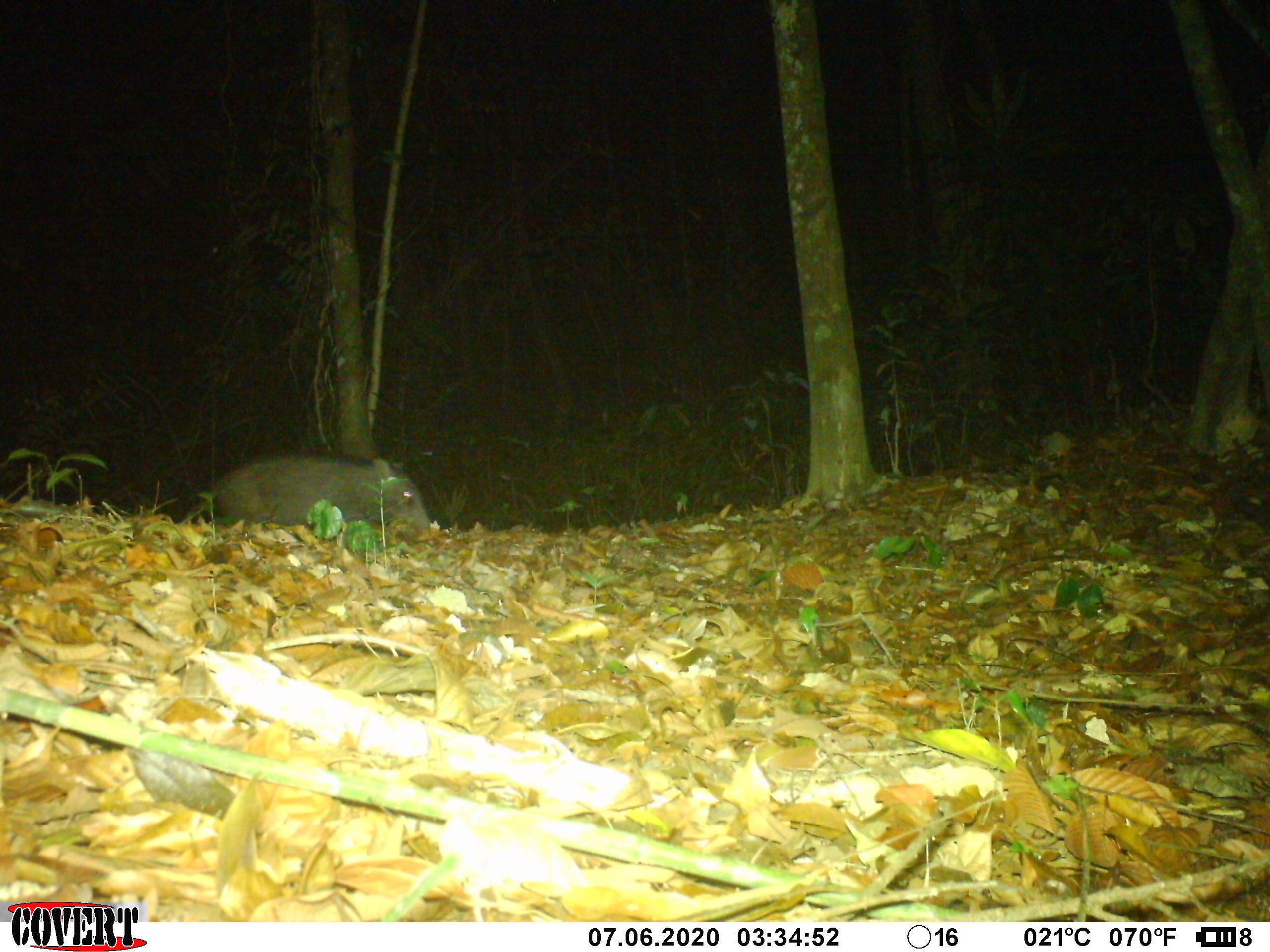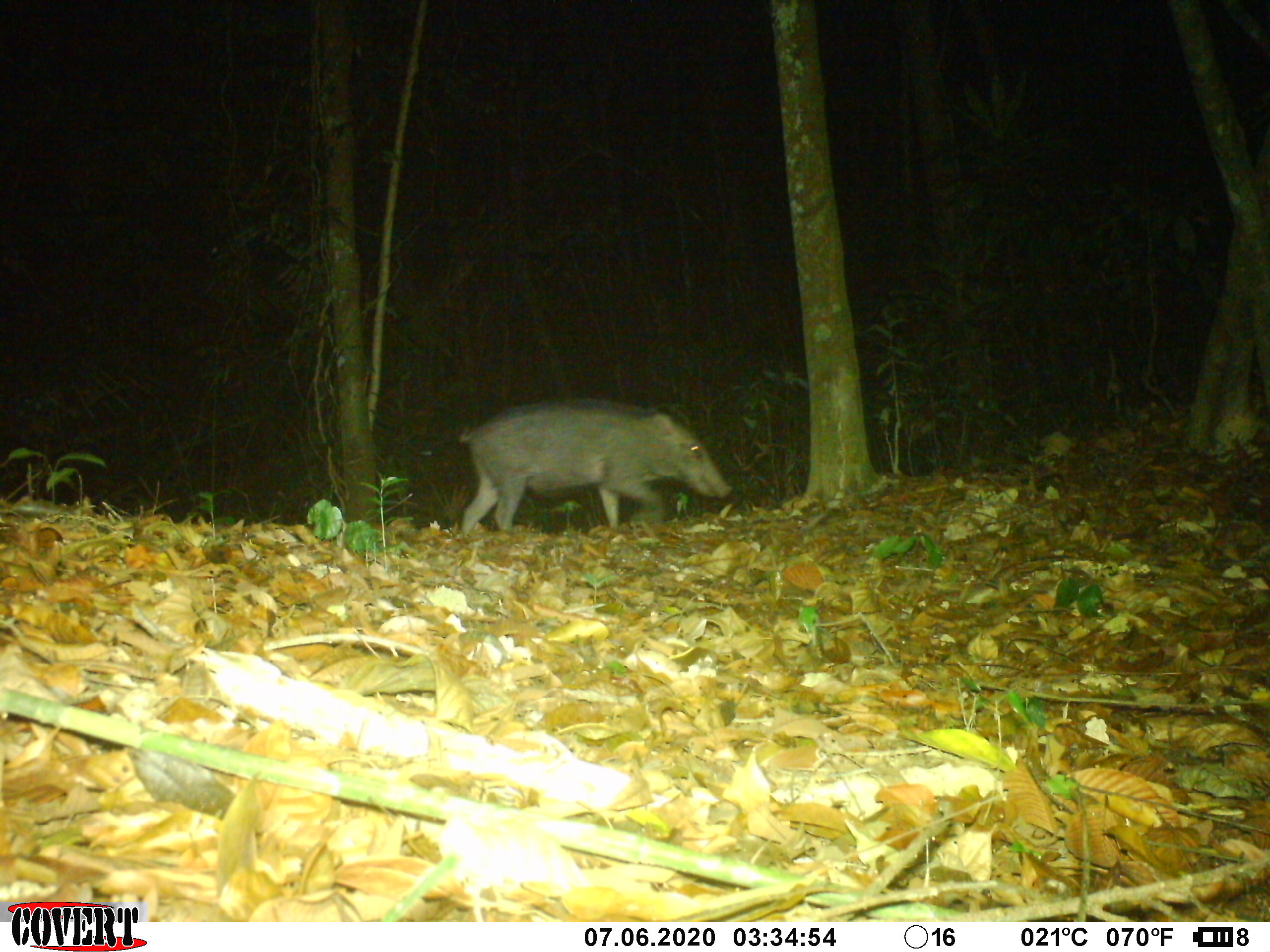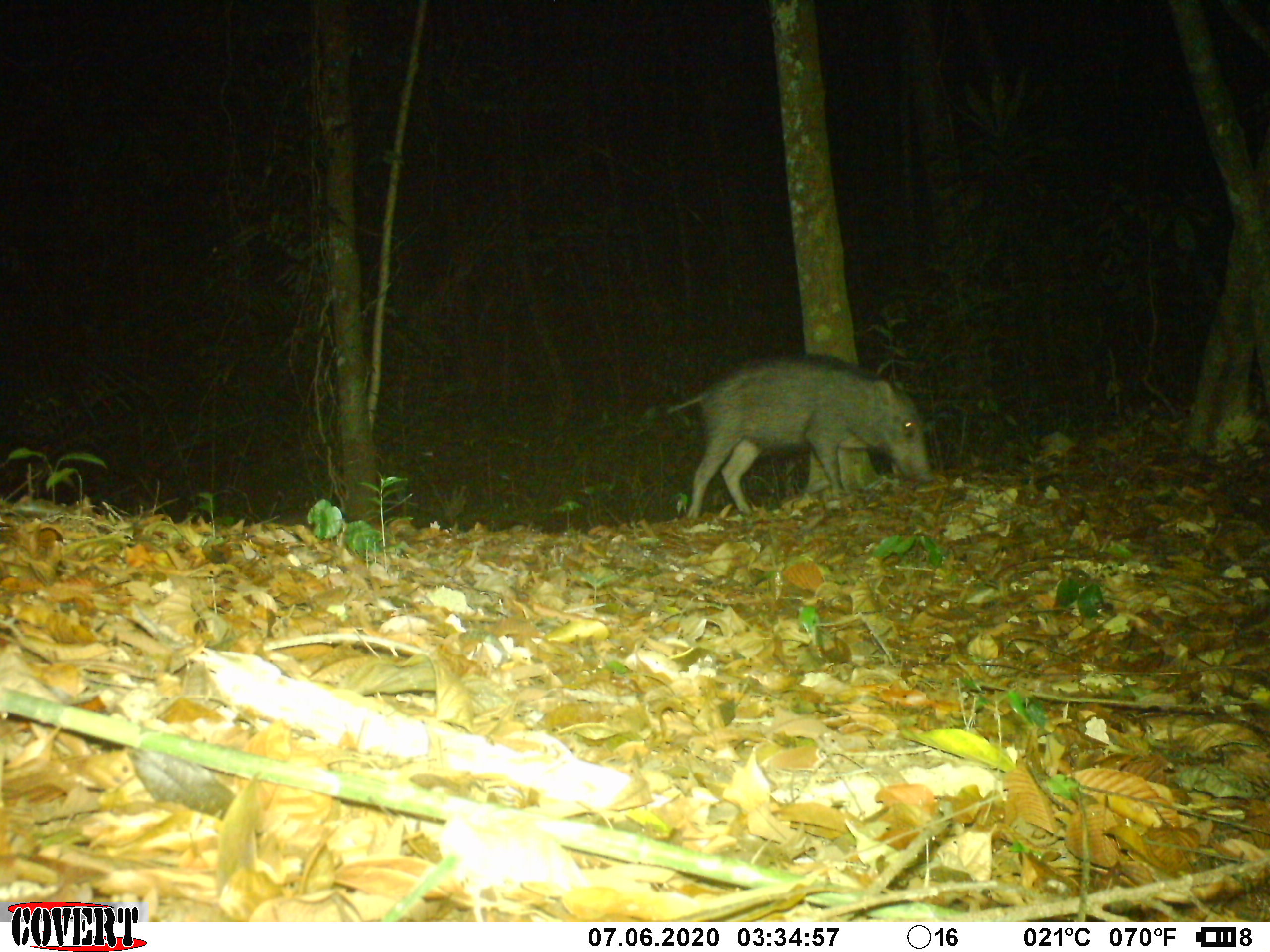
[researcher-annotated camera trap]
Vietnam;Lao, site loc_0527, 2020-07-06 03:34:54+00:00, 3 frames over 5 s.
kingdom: Animalia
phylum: Chordata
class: Mammalia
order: Artiodactyla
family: Suidae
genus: Sus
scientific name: Sus scrofa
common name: eurasian wild pig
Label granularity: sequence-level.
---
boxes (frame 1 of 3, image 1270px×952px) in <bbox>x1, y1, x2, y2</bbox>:
eurasian wild pig: <bbox>176, 450, 430, 534</bbox>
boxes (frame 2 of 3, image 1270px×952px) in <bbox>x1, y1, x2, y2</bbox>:
eurasian wild pig: <bbox>457, 396, 733, 534</bbox>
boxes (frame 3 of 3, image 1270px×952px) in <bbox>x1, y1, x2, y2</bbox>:
eurasian wild pig: <bbox>664, 352, 933, 521</bbox>